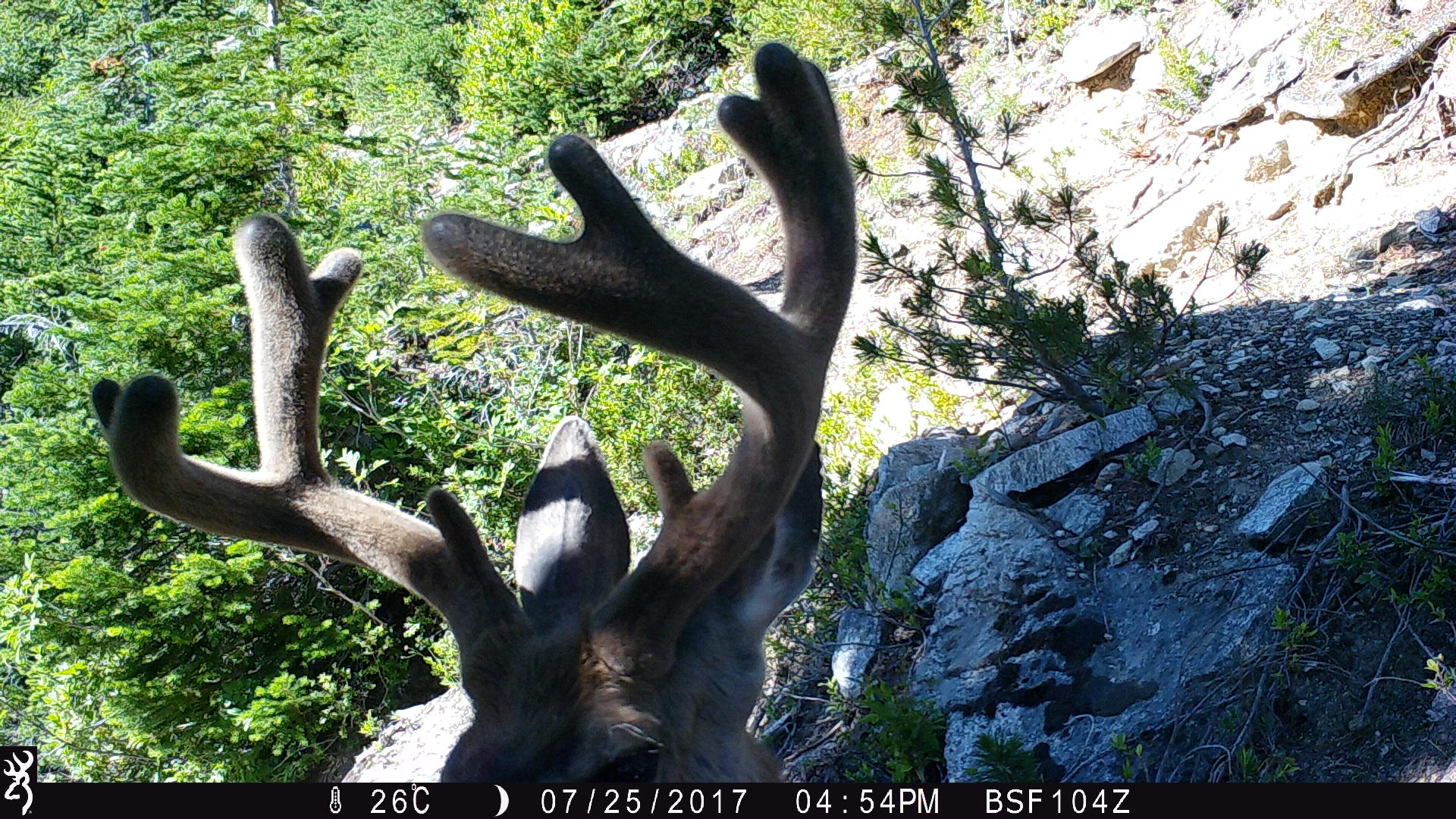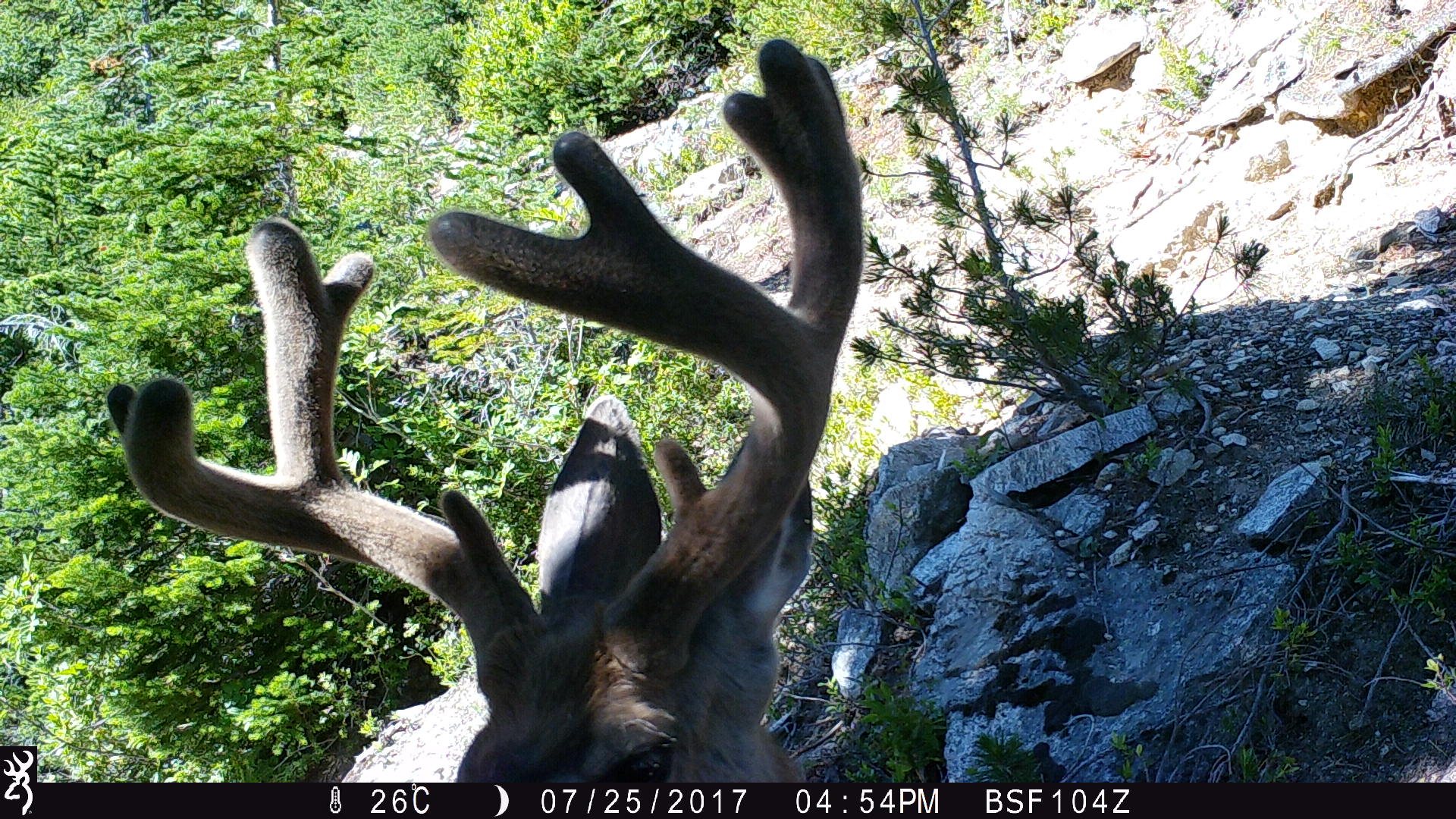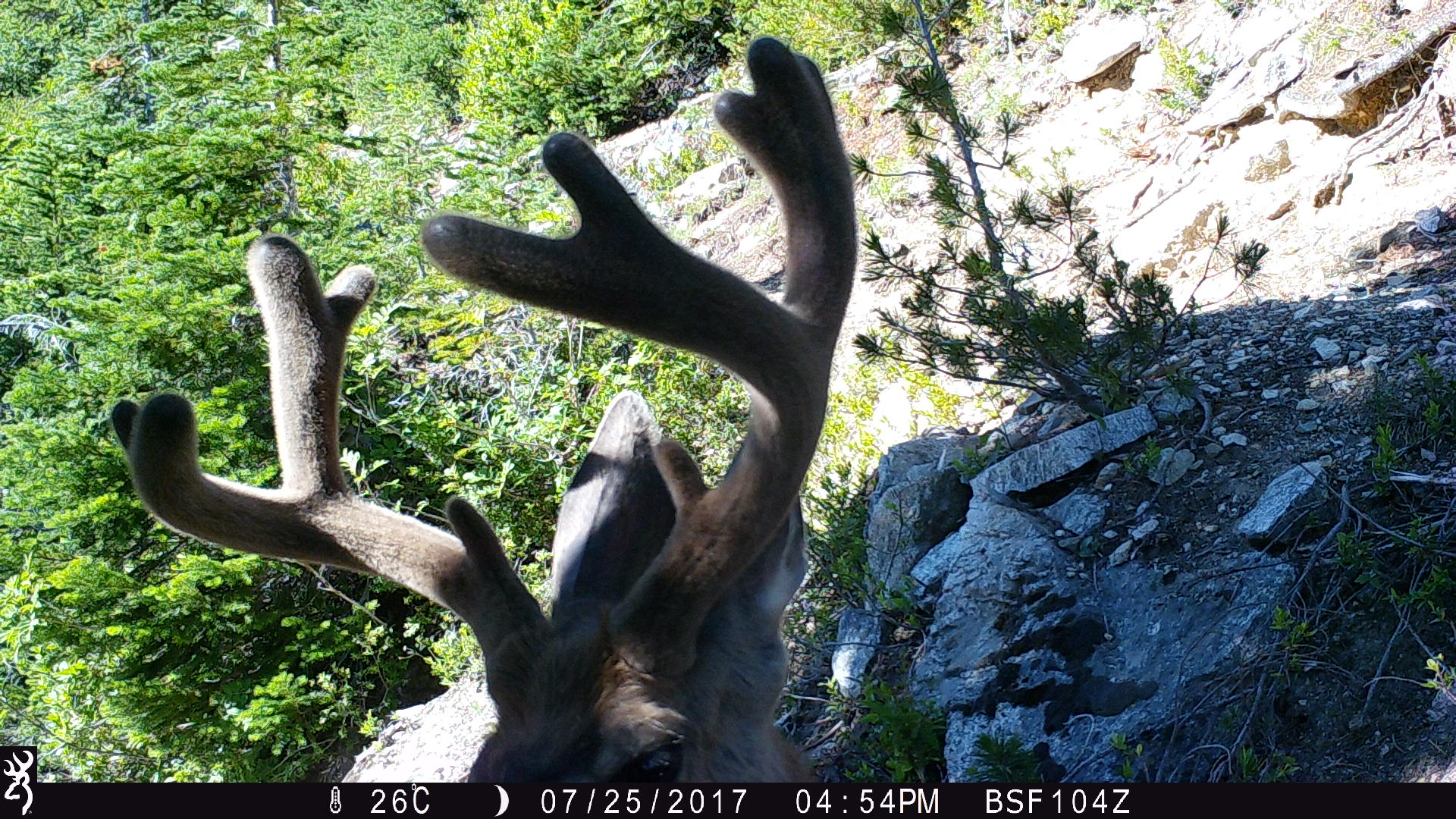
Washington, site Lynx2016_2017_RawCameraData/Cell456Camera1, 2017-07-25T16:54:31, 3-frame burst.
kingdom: Animalia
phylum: Chordata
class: Mammalia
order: Artiodactyla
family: Cervidae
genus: Odocoileus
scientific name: Odocoileus hemionus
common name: mule deer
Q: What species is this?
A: Odocoileus hemionus (mule deer).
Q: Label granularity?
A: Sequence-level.